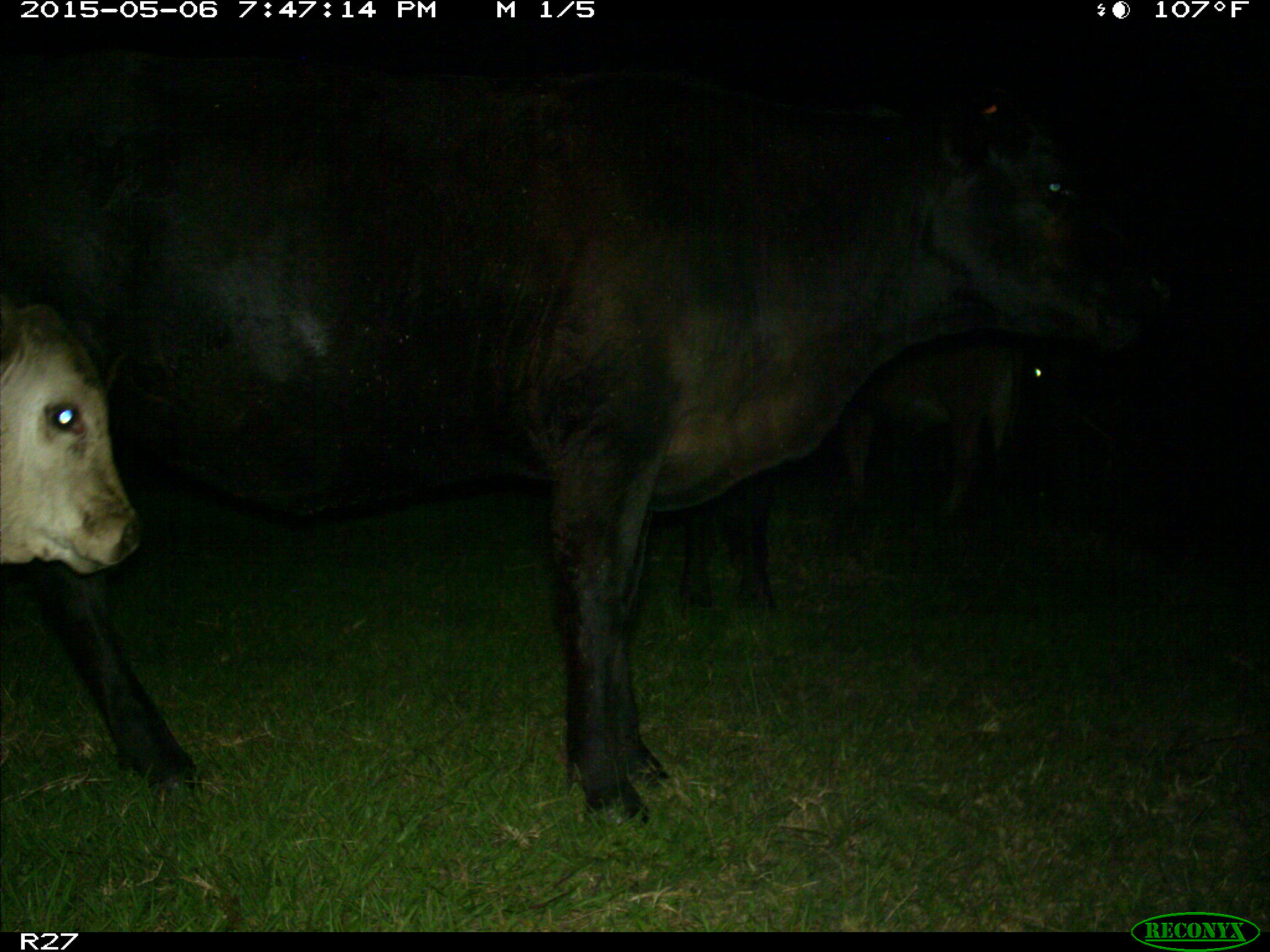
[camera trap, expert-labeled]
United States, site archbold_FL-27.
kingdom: Animalia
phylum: Chordata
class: Mammalia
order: Artiodactyla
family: Bovidae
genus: Bos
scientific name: Bos taurus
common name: domestic cow